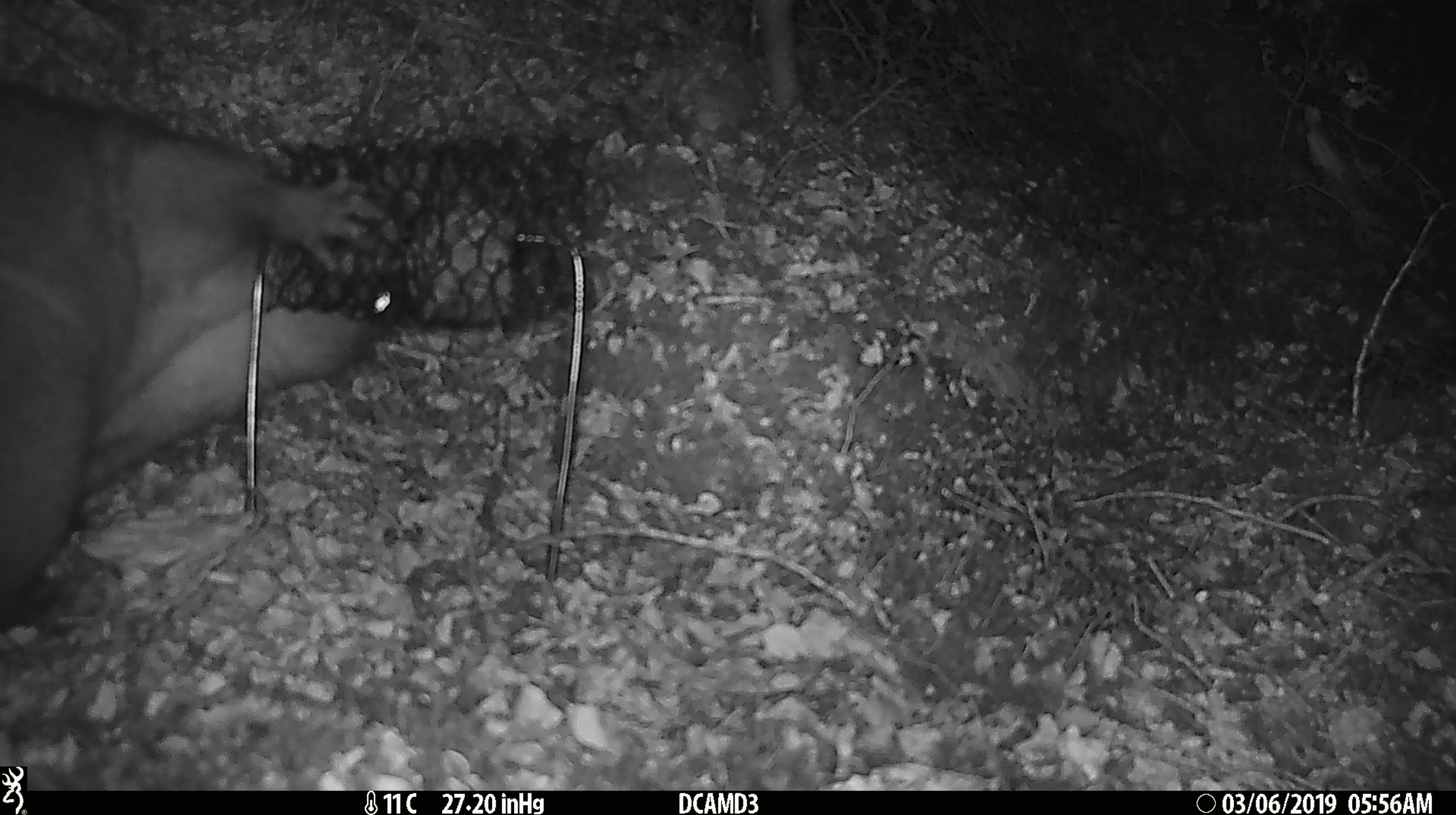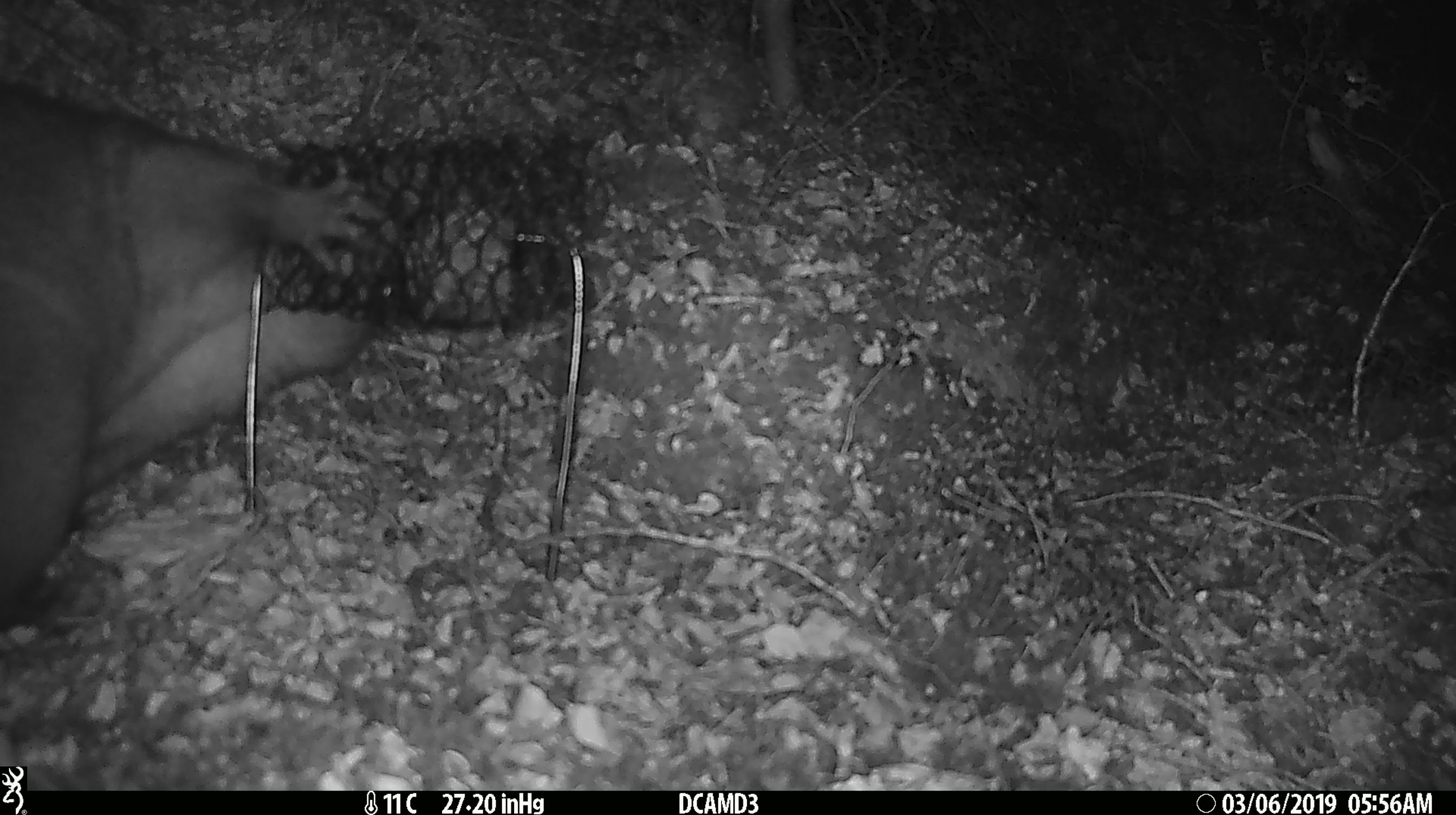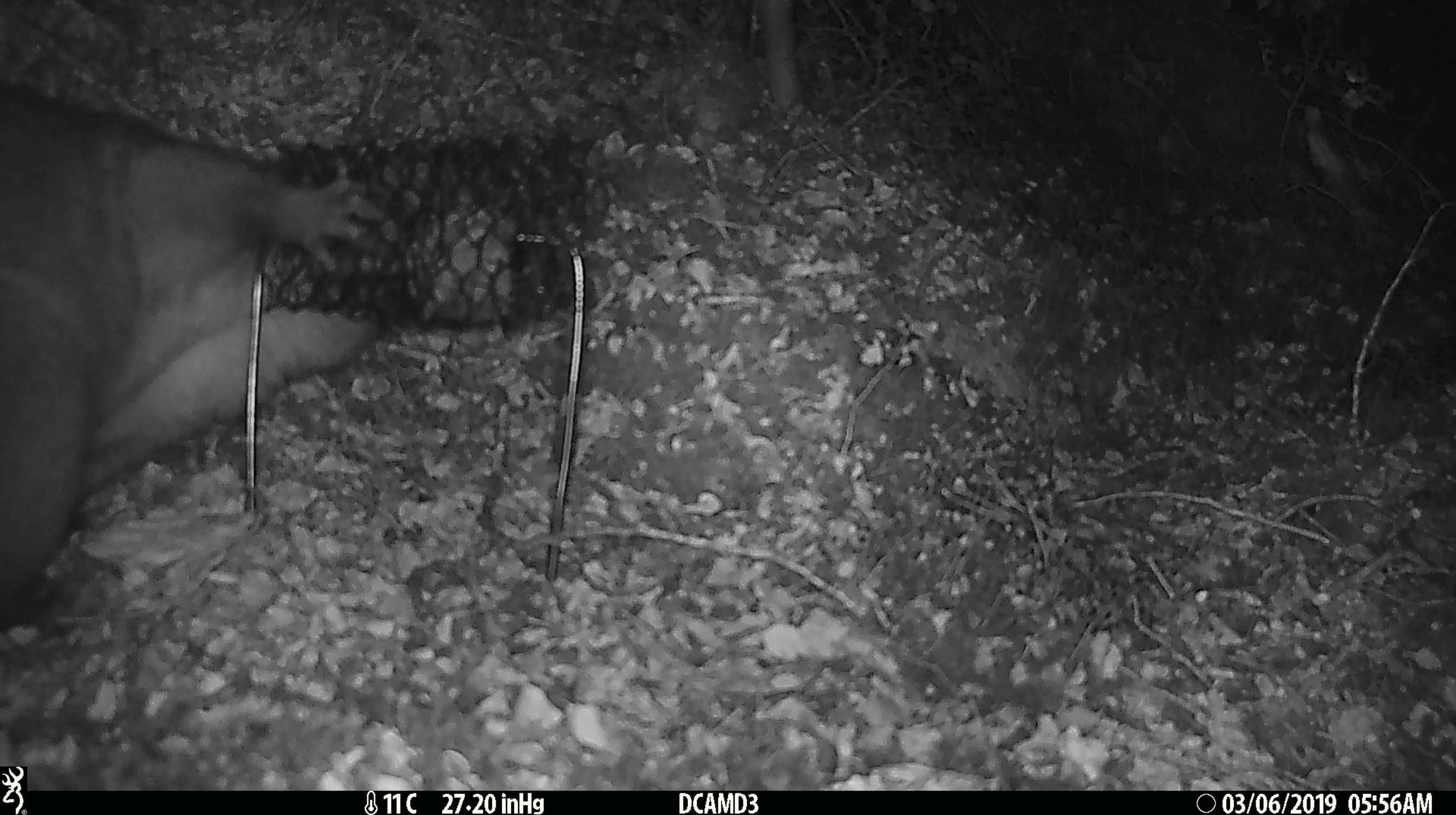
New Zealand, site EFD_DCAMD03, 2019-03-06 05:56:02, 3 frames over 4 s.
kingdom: Animalia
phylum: Chordata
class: Mammalia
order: Diprotodontia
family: Phalangeridae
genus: Trichosurus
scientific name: Trichosurus vulpecula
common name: common brushtail possum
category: possum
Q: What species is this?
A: Possum (common brushtail possum) (Trichosurus vulpecula).